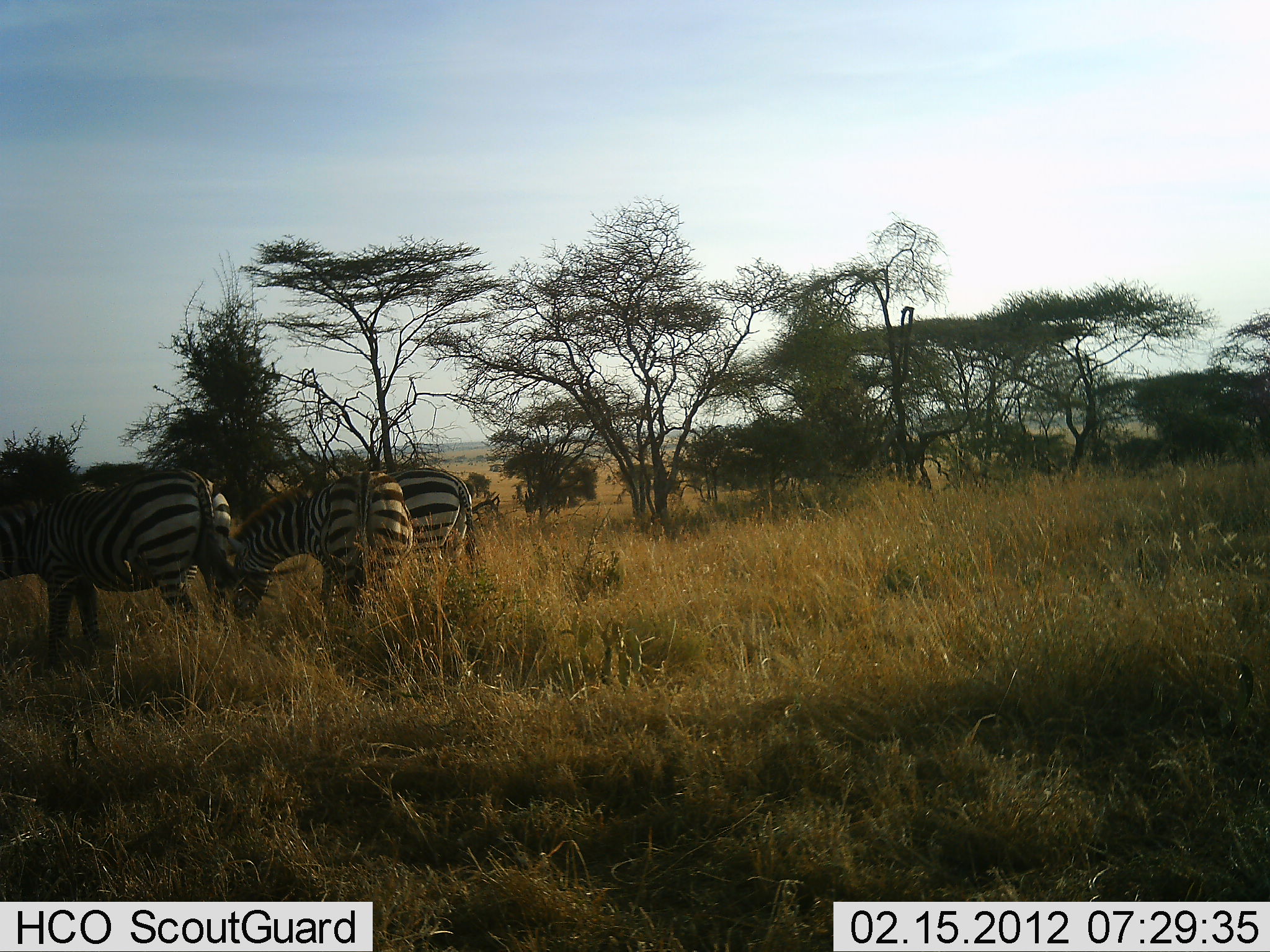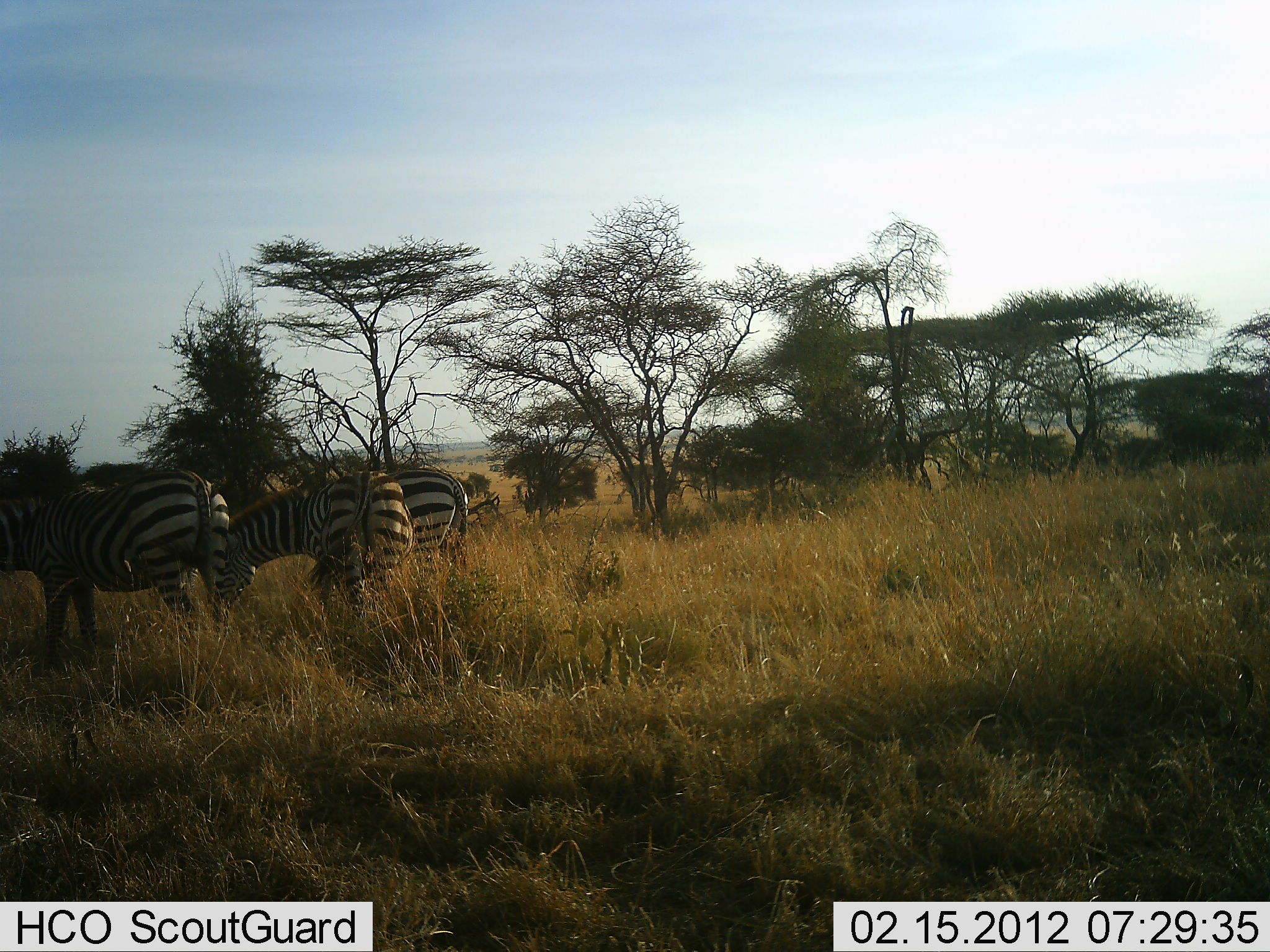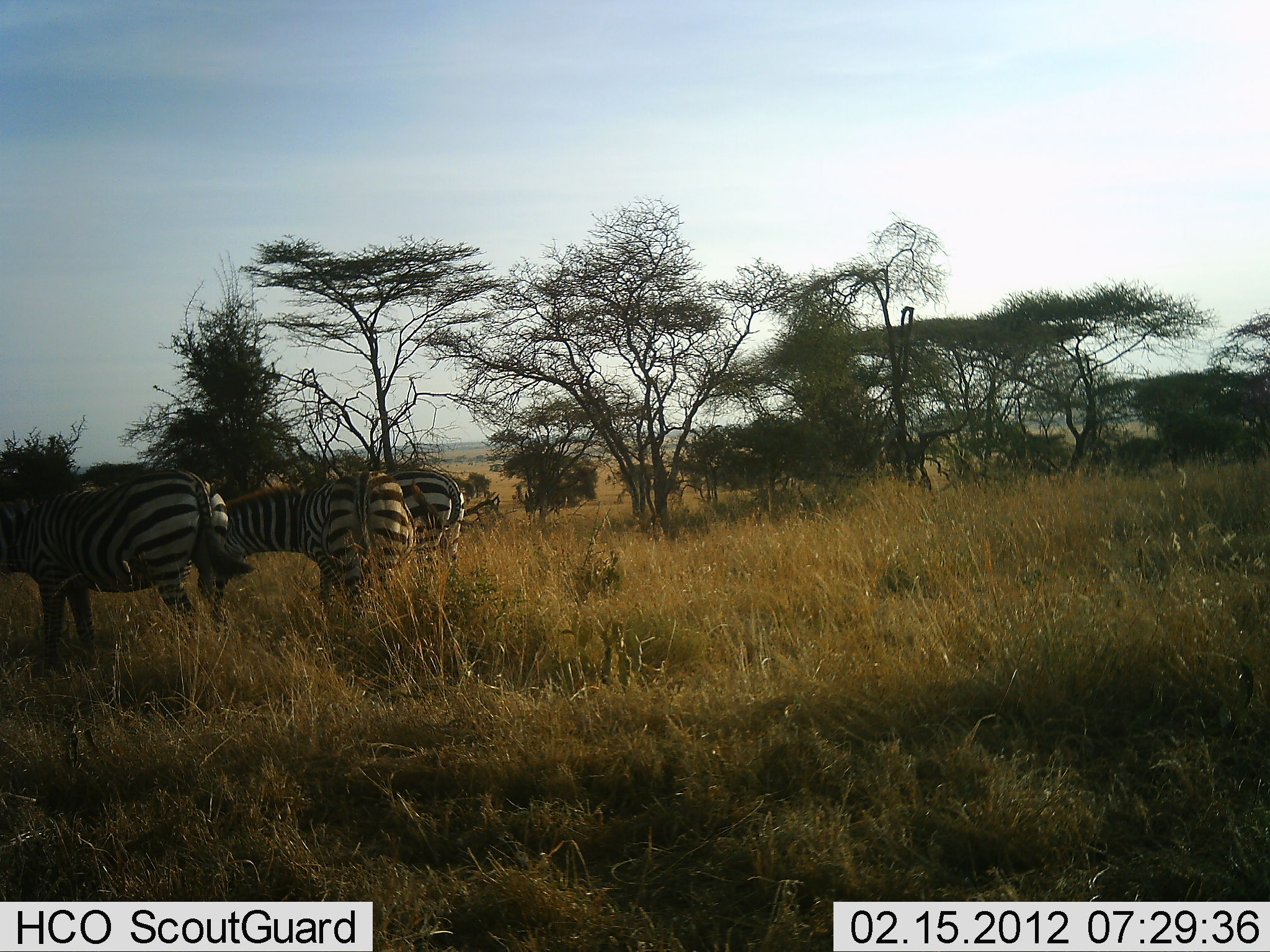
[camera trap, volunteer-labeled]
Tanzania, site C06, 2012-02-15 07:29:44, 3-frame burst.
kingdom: Animalia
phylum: Chordata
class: Mammalia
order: Perissodactyla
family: Equidae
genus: Equus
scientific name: Equus quagga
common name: plains zebra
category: zebra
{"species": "zebra (plains zebra) (Equus quagga)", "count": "3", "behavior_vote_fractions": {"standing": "57%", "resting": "0%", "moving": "22%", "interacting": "0%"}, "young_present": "0%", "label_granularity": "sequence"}